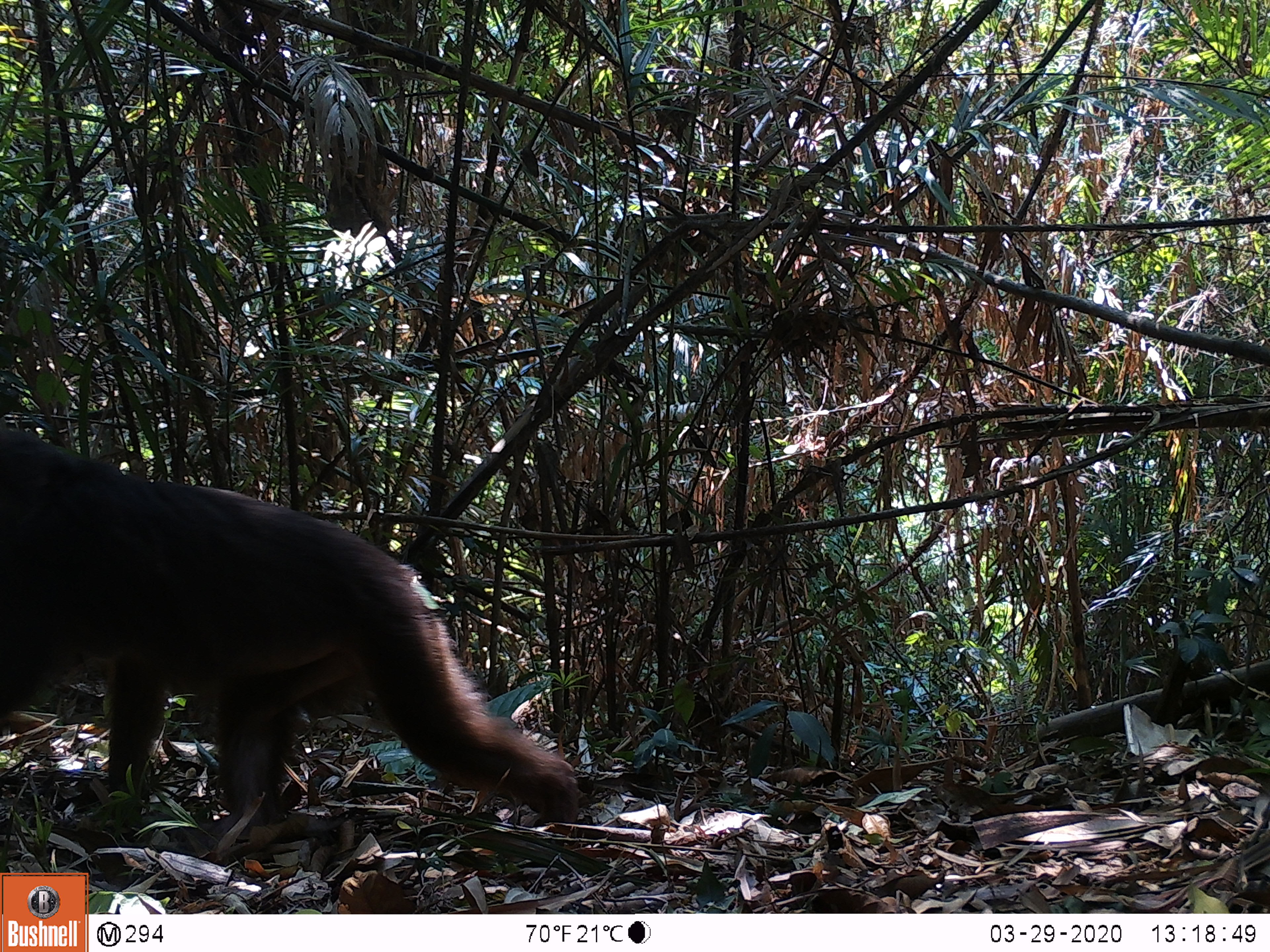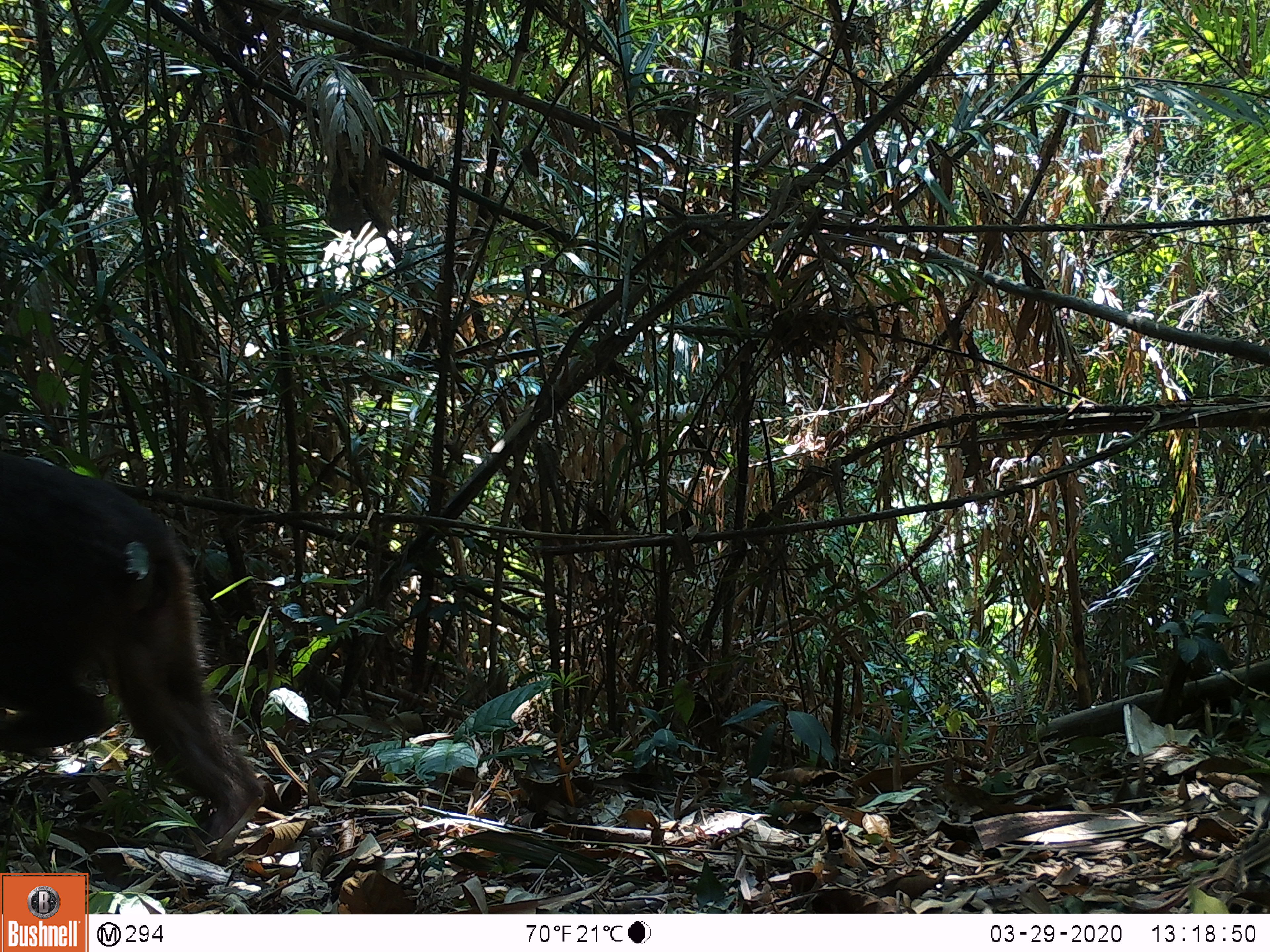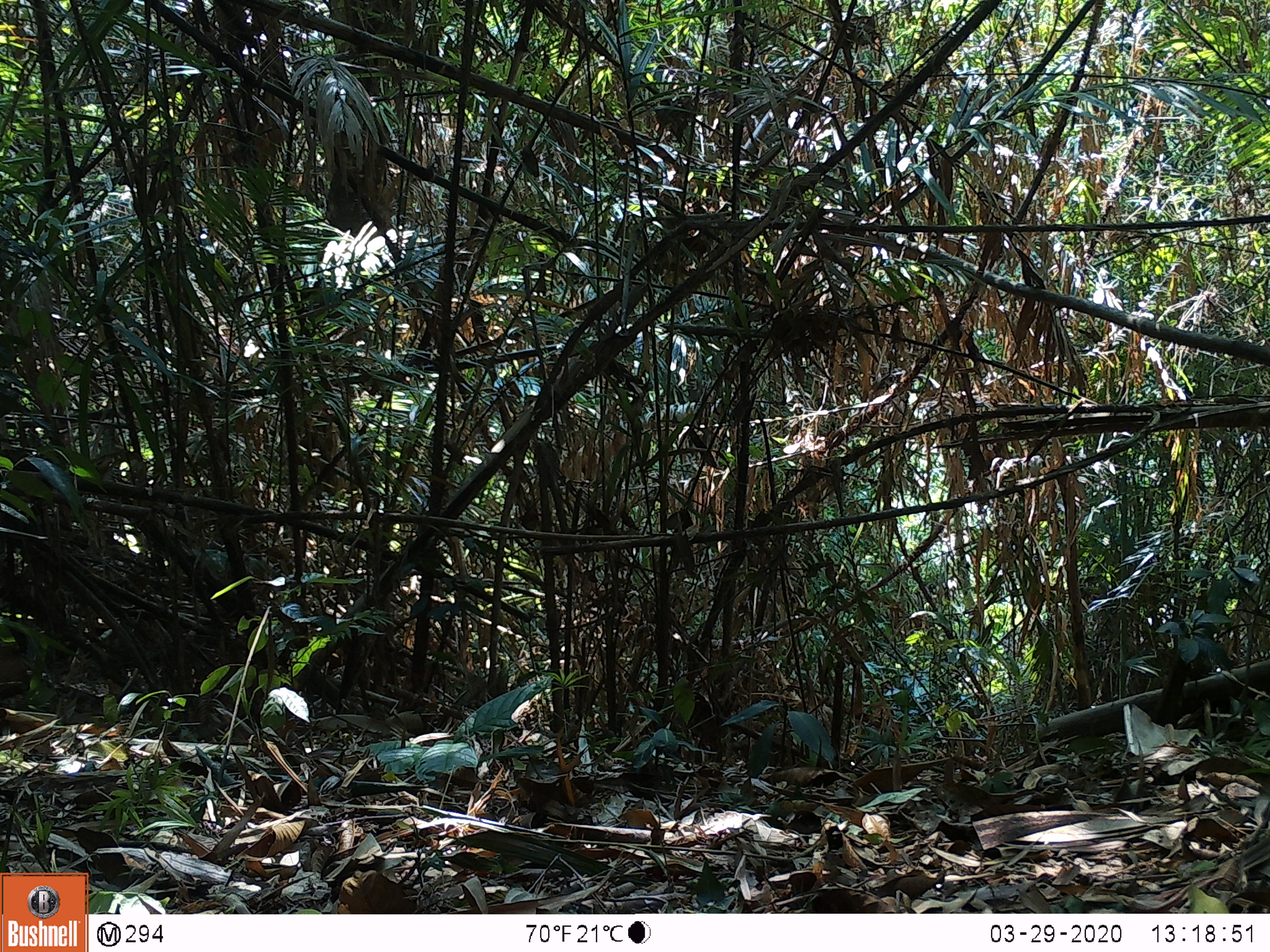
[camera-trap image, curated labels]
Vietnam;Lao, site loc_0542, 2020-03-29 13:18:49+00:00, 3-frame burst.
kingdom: Animalia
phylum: Chordata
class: Mammalia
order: Primates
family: Cercopithecidae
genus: Macaca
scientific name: Macaca arctoides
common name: stump-tailed macaque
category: stump tailed macaque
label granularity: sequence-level